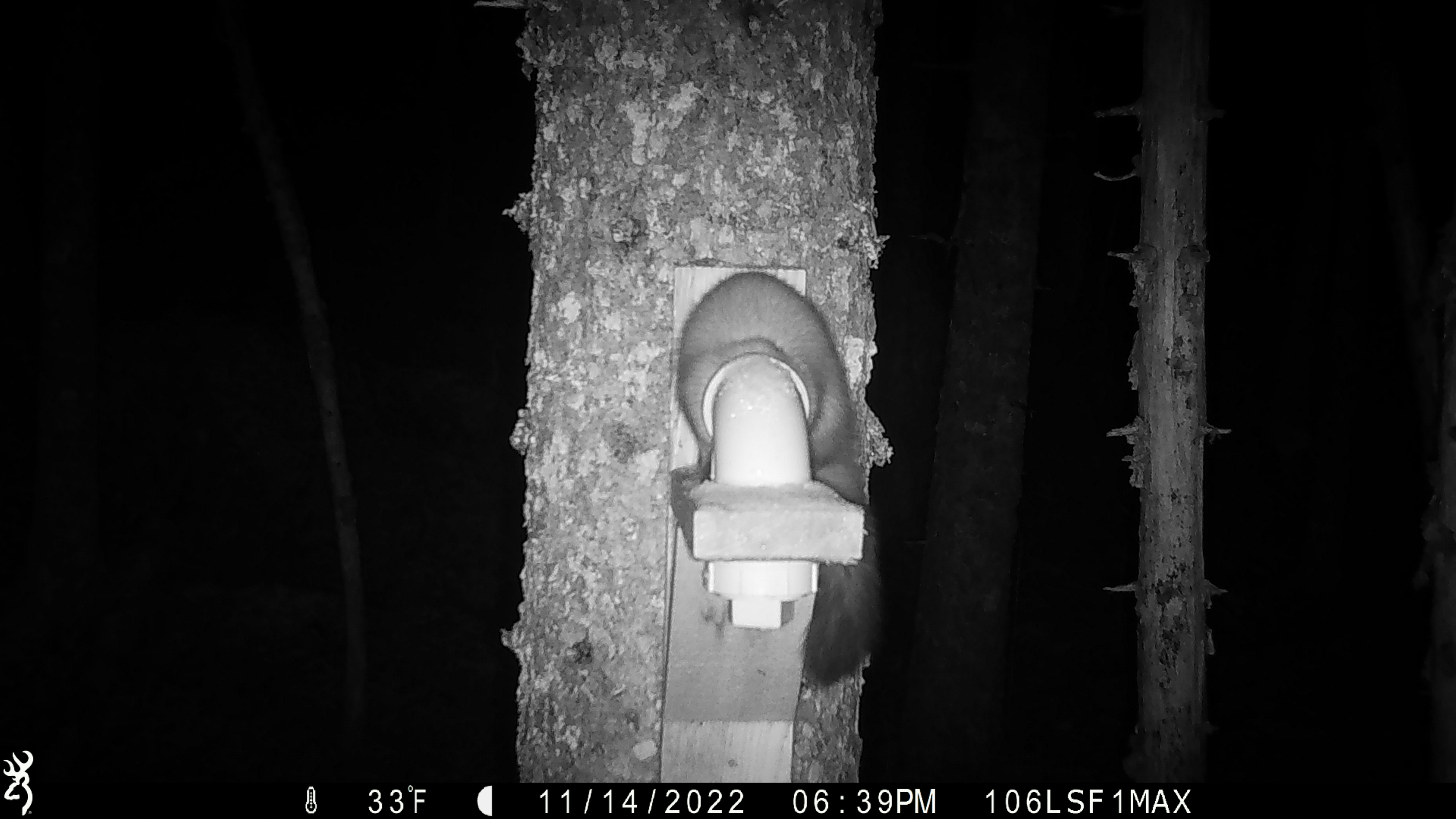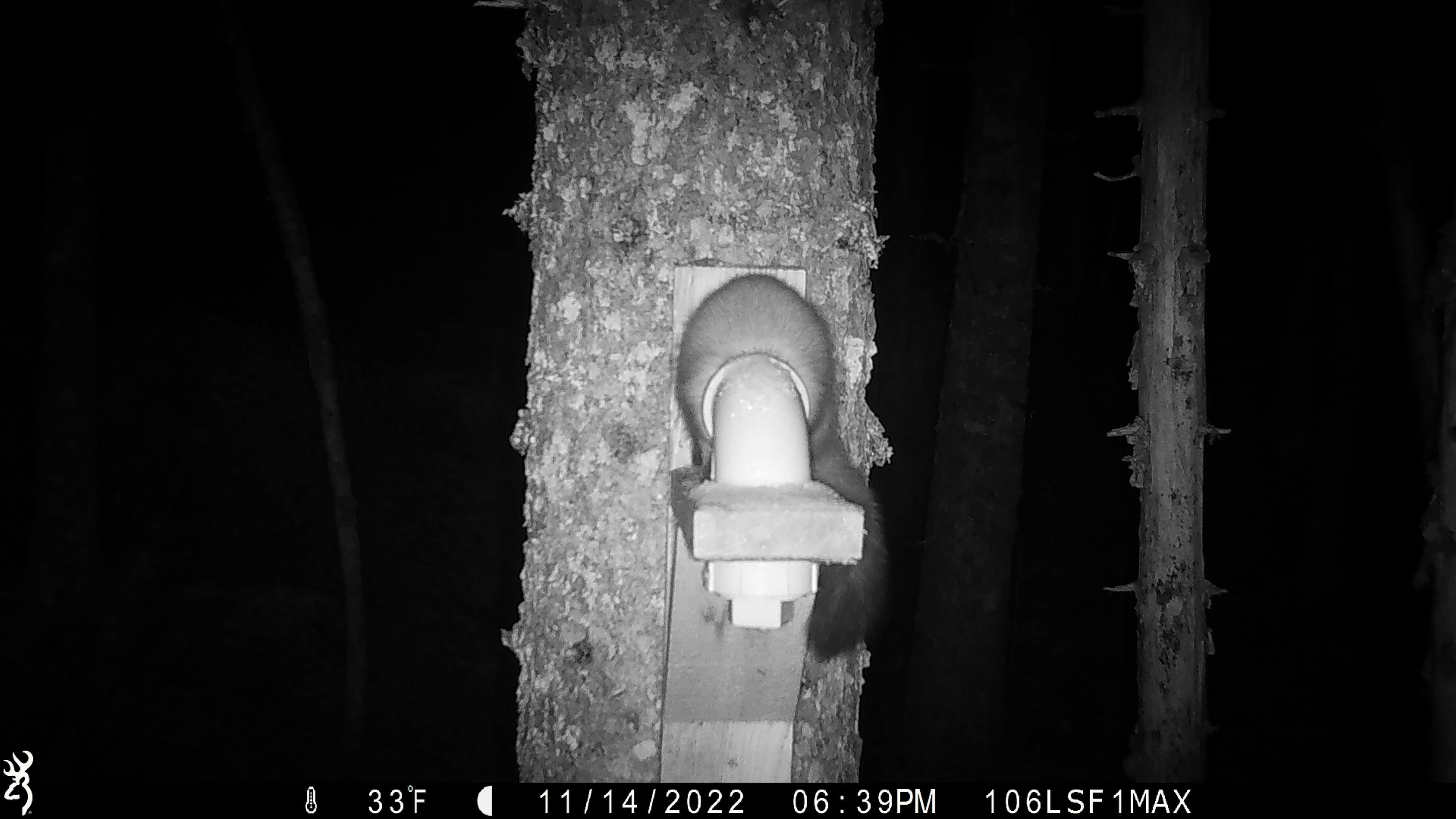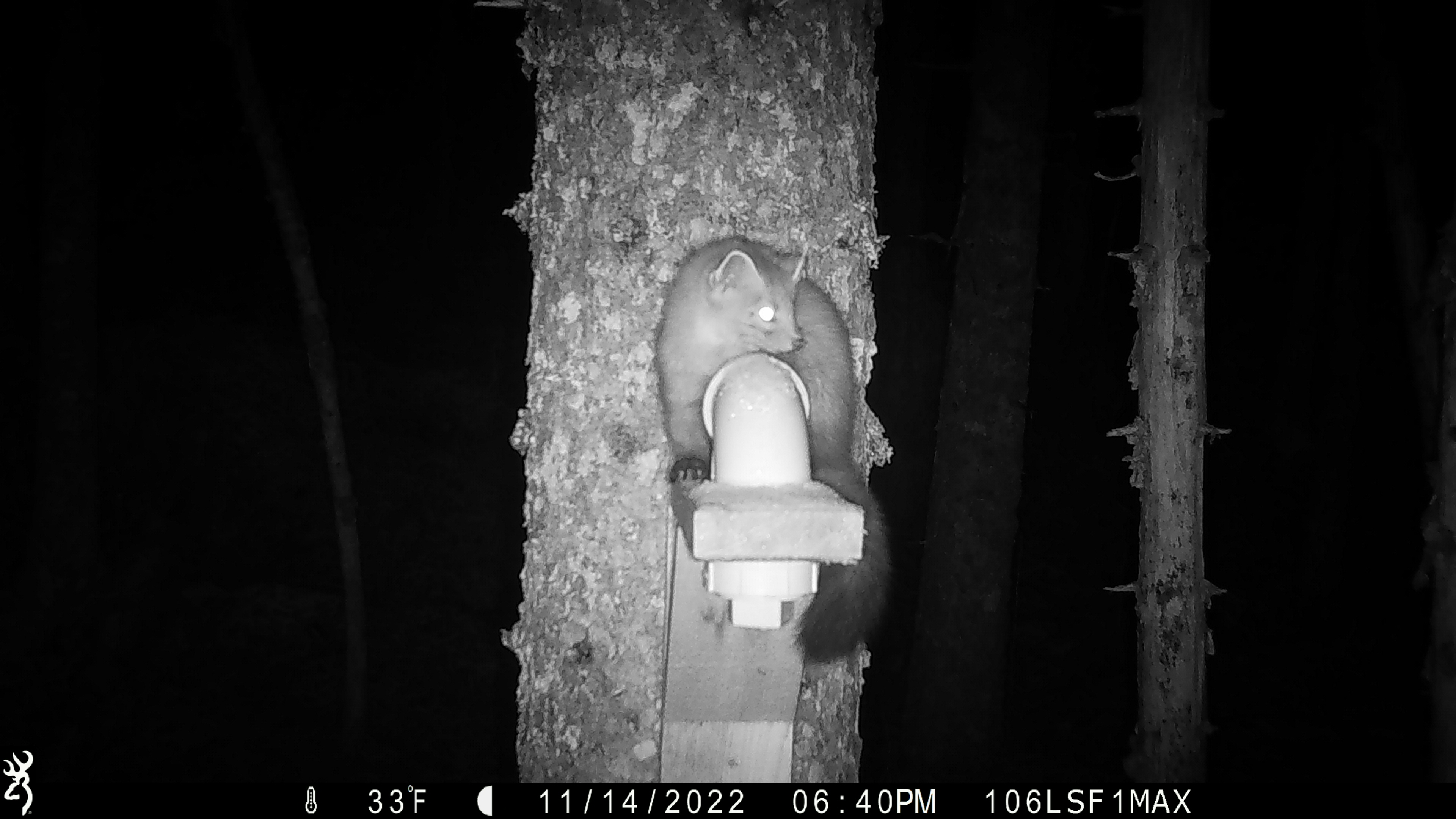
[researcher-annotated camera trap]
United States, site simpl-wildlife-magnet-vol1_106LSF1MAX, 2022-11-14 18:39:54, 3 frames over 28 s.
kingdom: Animalia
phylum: Chordata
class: Mammalia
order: Carnivora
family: Mustelidae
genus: Martes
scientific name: Martes americana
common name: american marten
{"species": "american marten (Martes americana)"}